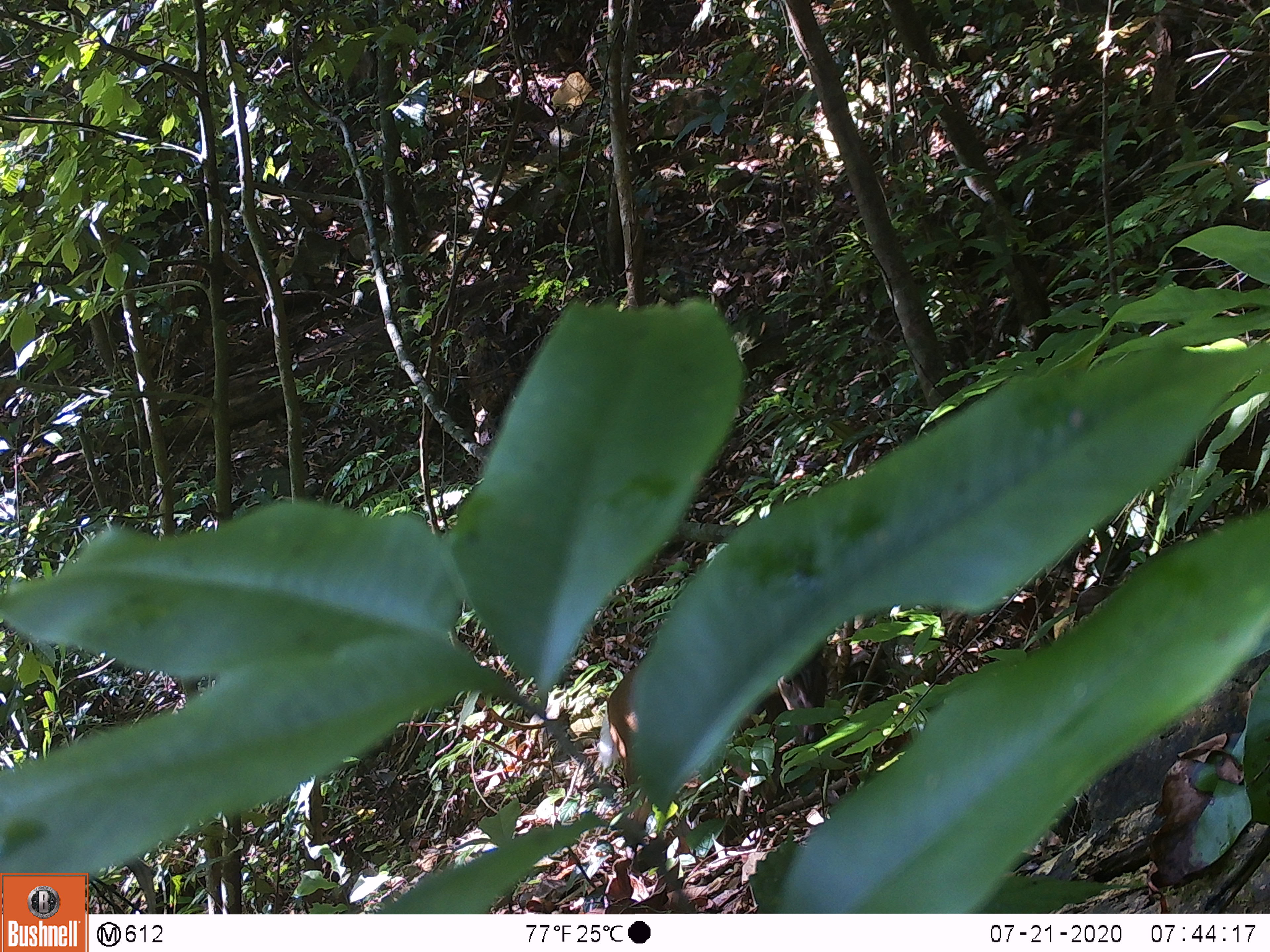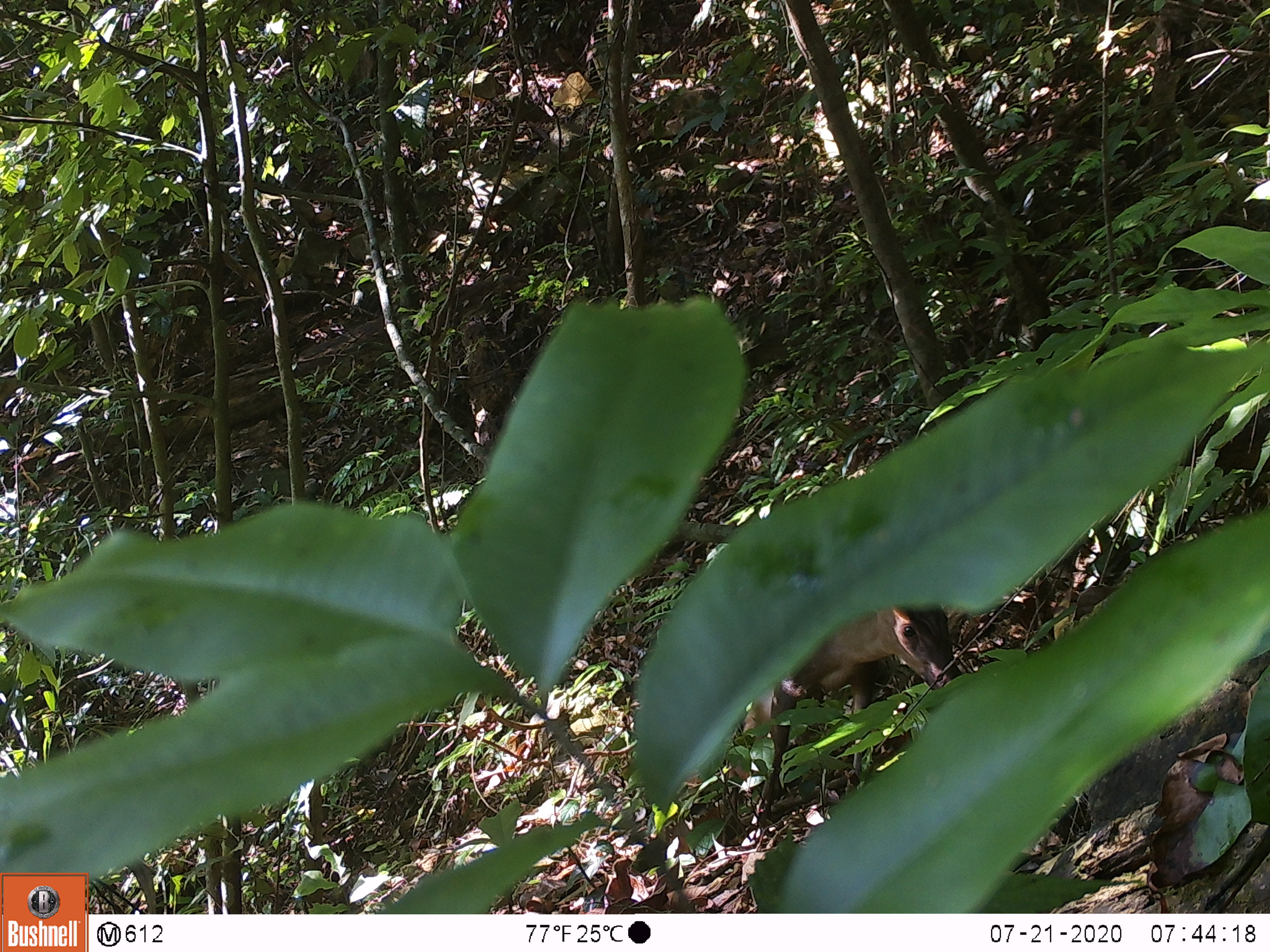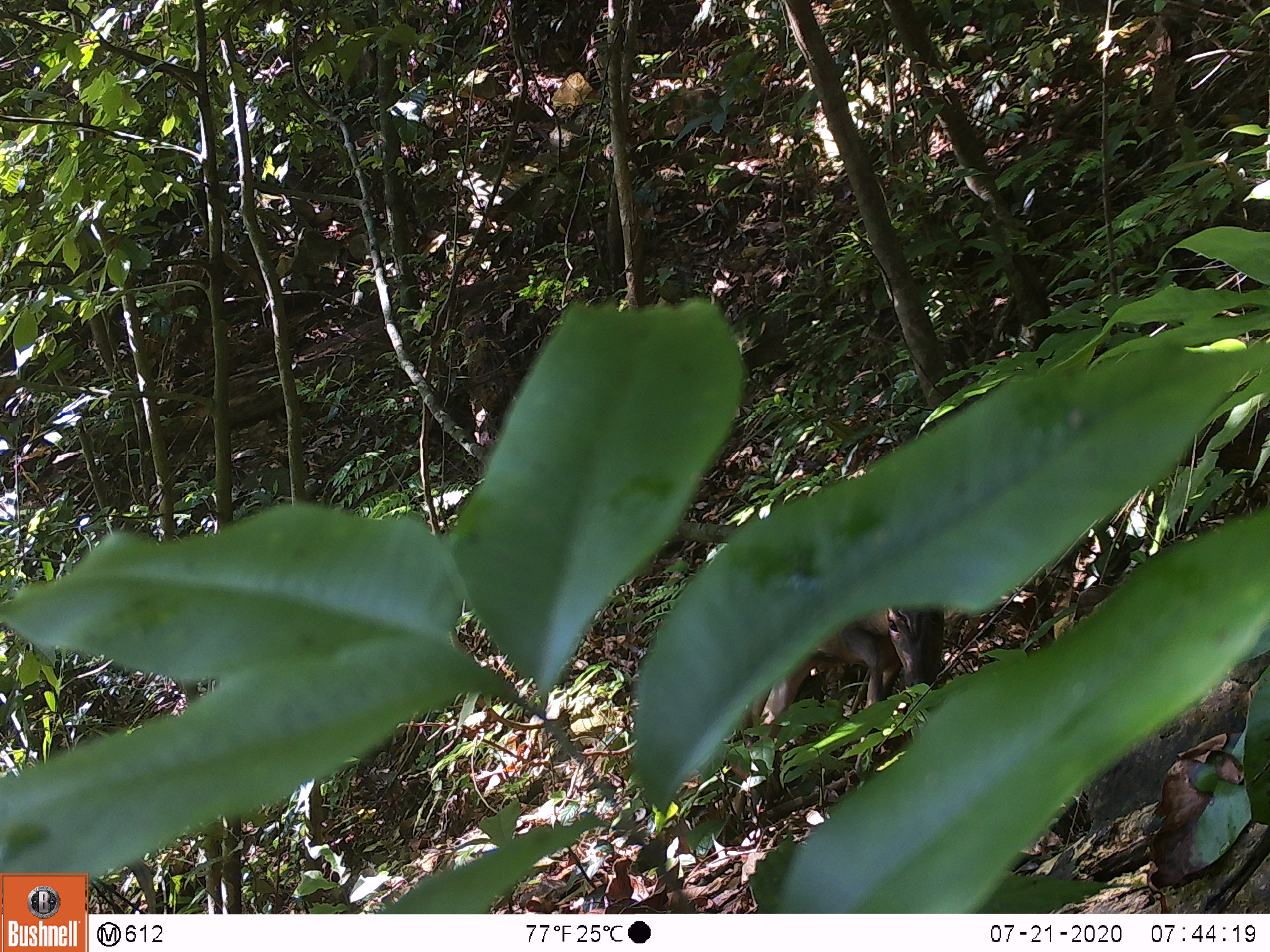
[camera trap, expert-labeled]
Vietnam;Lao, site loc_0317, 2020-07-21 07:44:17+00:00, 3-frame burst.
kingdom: Animalia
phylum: Chordata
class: Mammalia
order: Artiodactyla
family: Cervidae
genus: Muntiacus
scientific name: Muntiacus rooseveltorum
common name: roosevelt's muntjac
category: roosevelts muntjac group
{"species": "roosevelts muntjac group (roosevelt's muntjac) (Muntiacus rooseveltorum)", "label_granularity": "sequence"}